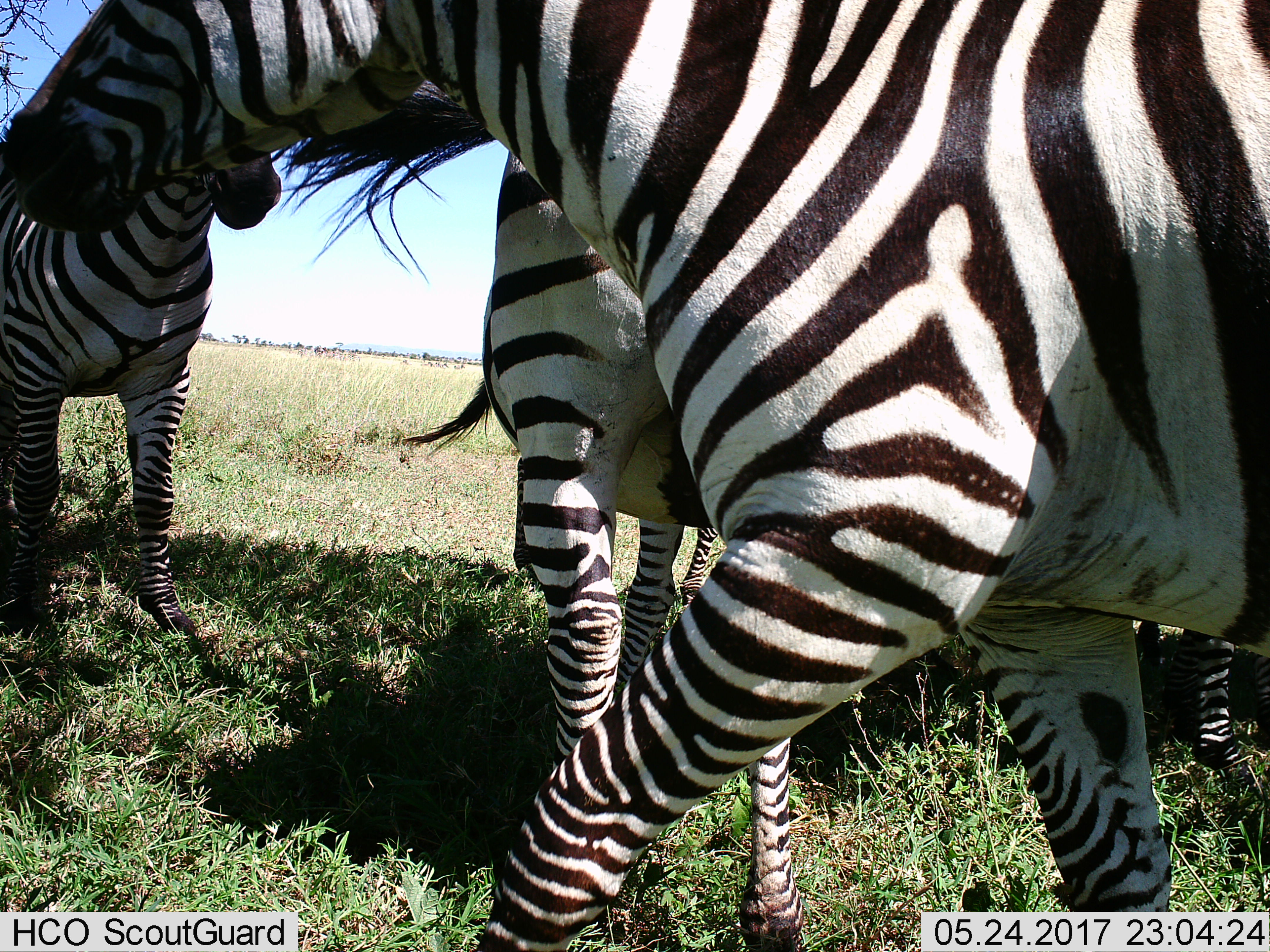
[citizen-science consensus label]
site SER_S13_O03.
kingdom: Animalia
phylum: Chordata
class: Mammalia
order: Perissodactyla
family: Equidae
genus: Equus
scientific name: Equus quagga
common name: plains zebra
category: zebraplains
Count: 4.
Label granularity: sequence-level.